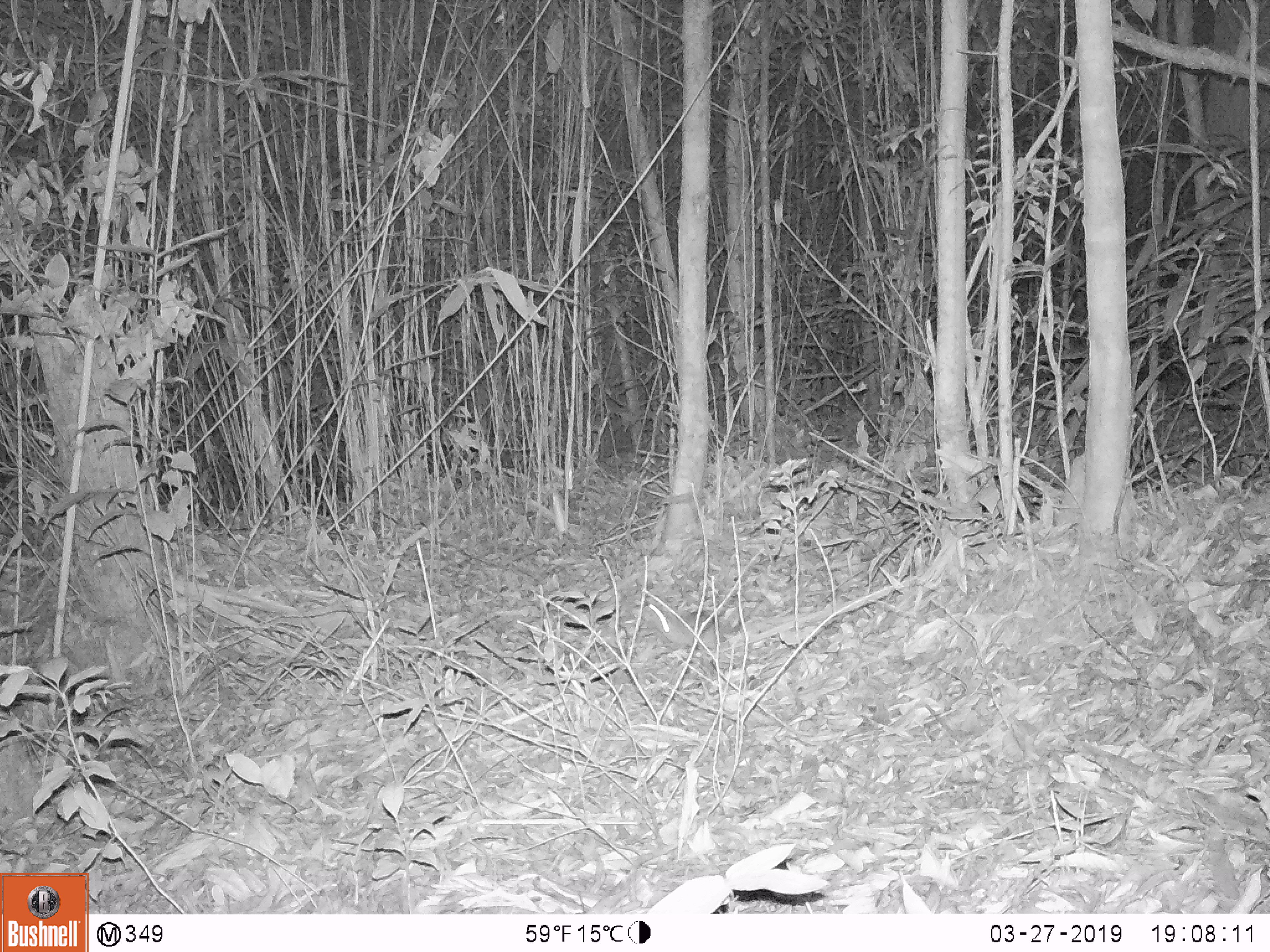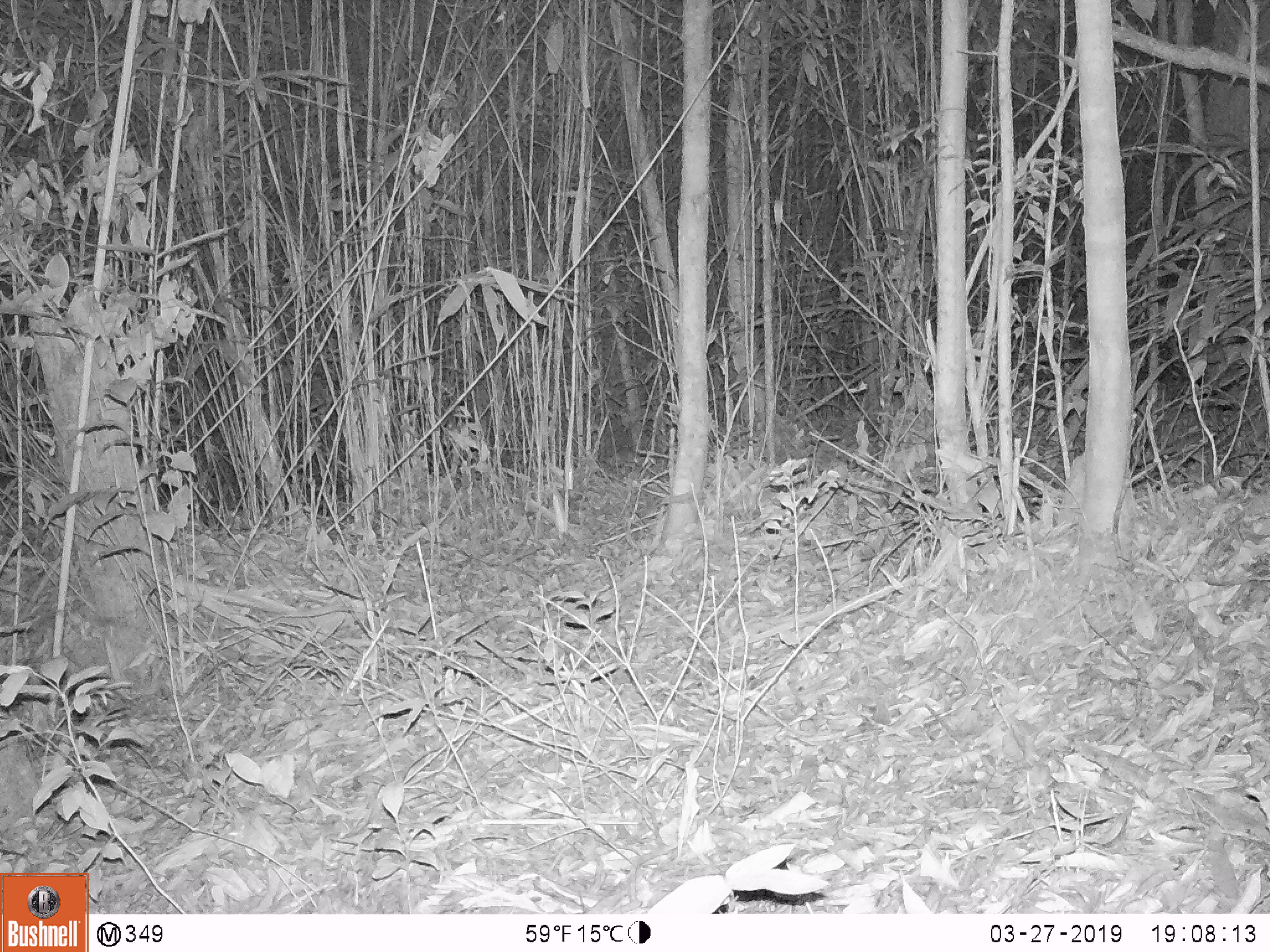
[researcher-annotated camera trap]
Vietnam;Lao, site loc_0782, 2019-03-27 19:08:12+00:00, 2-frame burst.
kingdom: Animalia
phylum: Chordata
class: Mammalia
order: Rodentia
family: Muridae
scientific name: Muridae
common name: old-world mice and rats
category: unidentified murid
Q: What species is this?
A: Unidentified murid (old-world mice and rats) (Muridae).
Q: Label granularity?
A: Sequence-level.